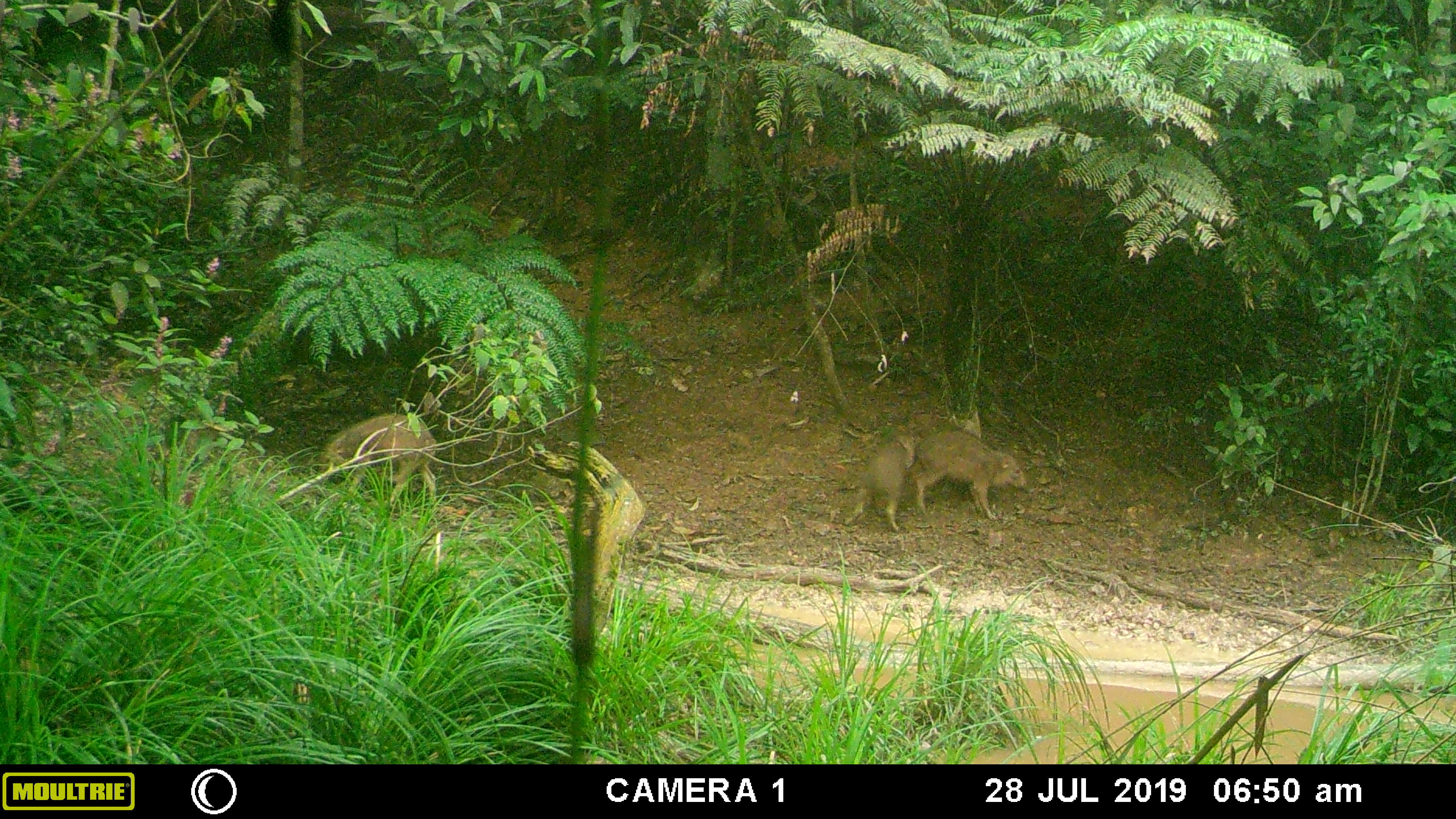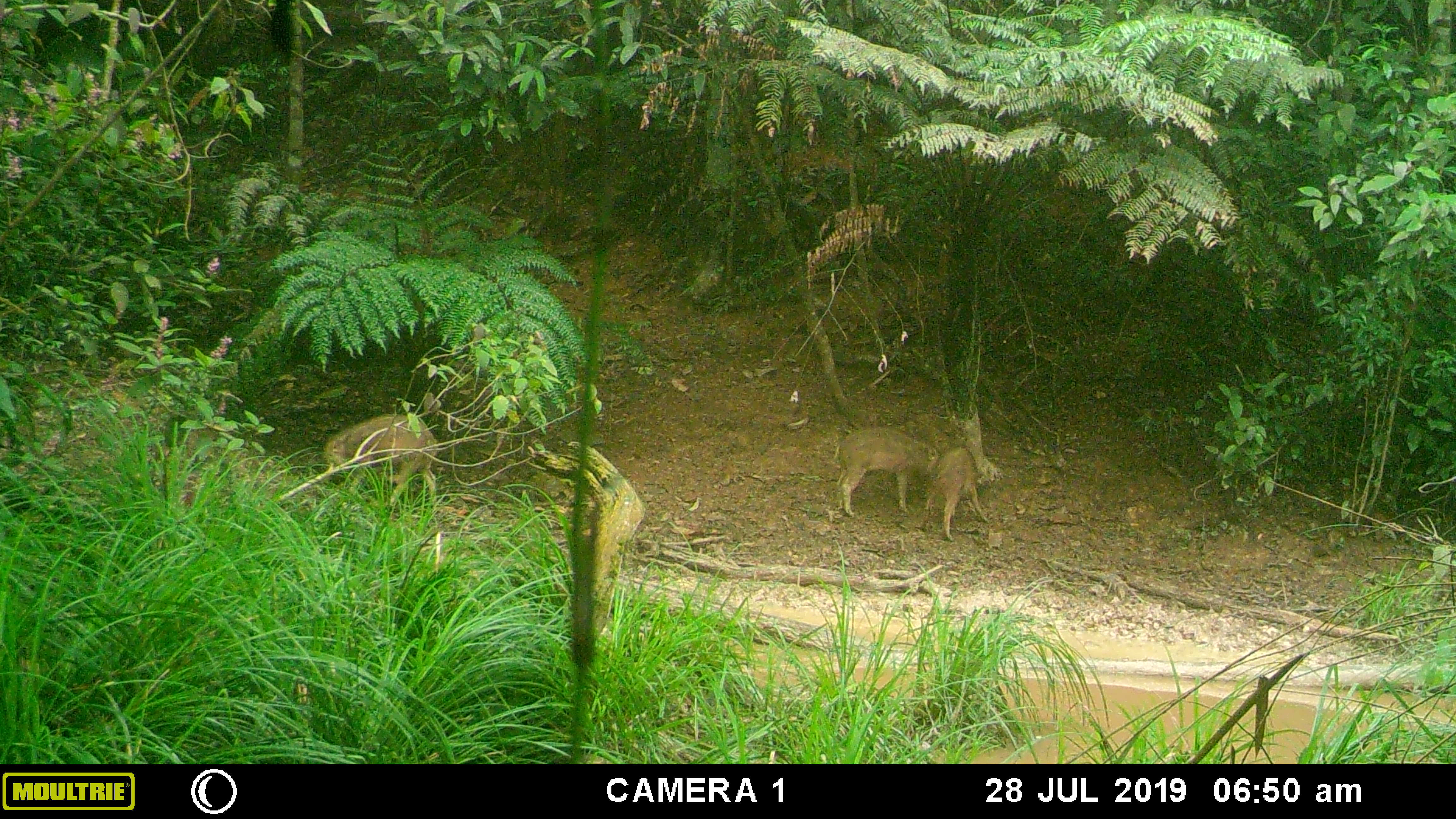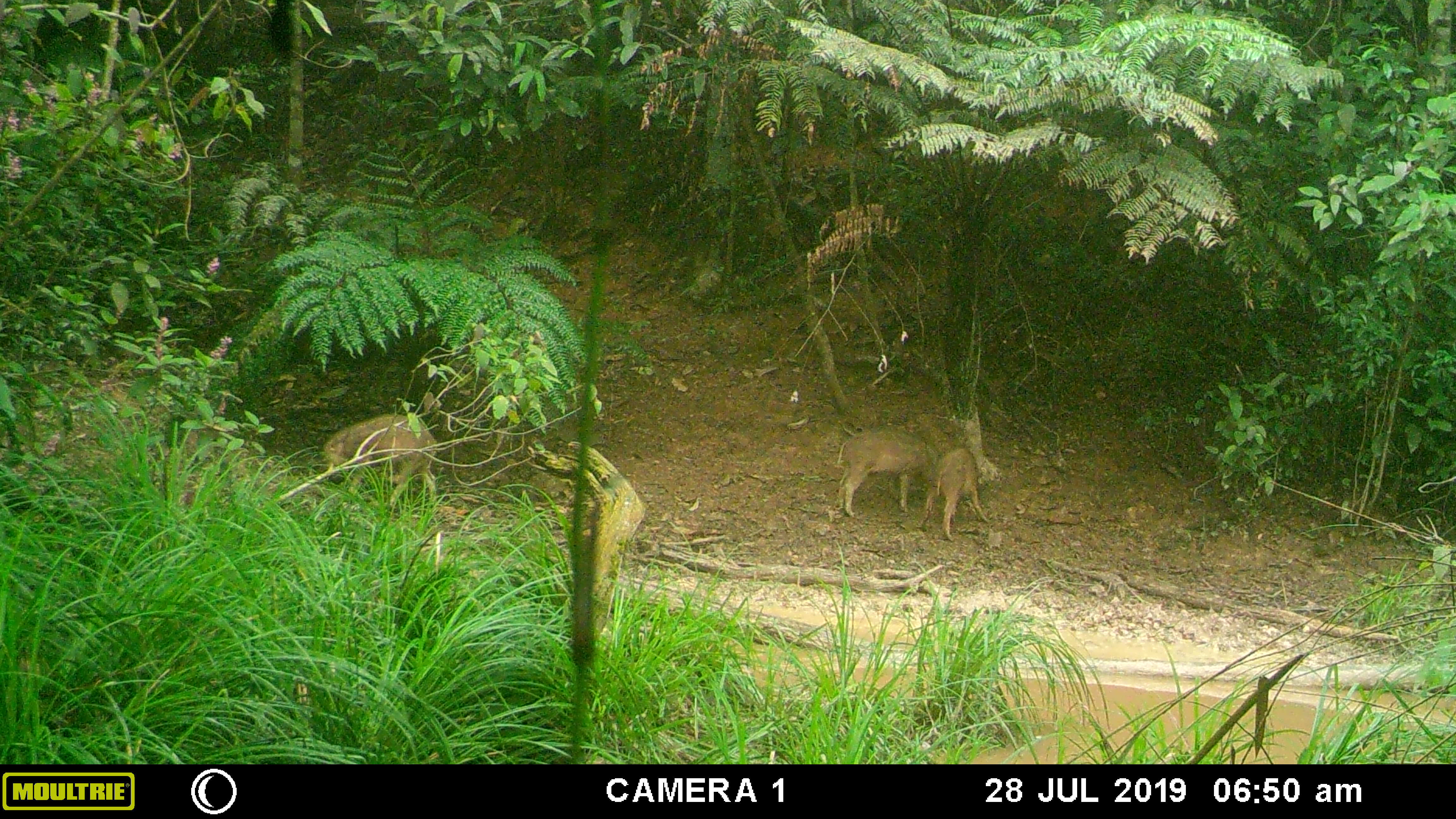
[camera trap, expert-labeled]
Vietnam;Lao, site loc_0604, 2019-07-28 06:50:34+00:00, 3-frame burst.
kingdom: Animalia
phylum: Chordata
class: Mammalia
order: Artiodactyla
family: Suidae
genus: Sus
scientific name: Sus scrofa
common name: eurasian wild pig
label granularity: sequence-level